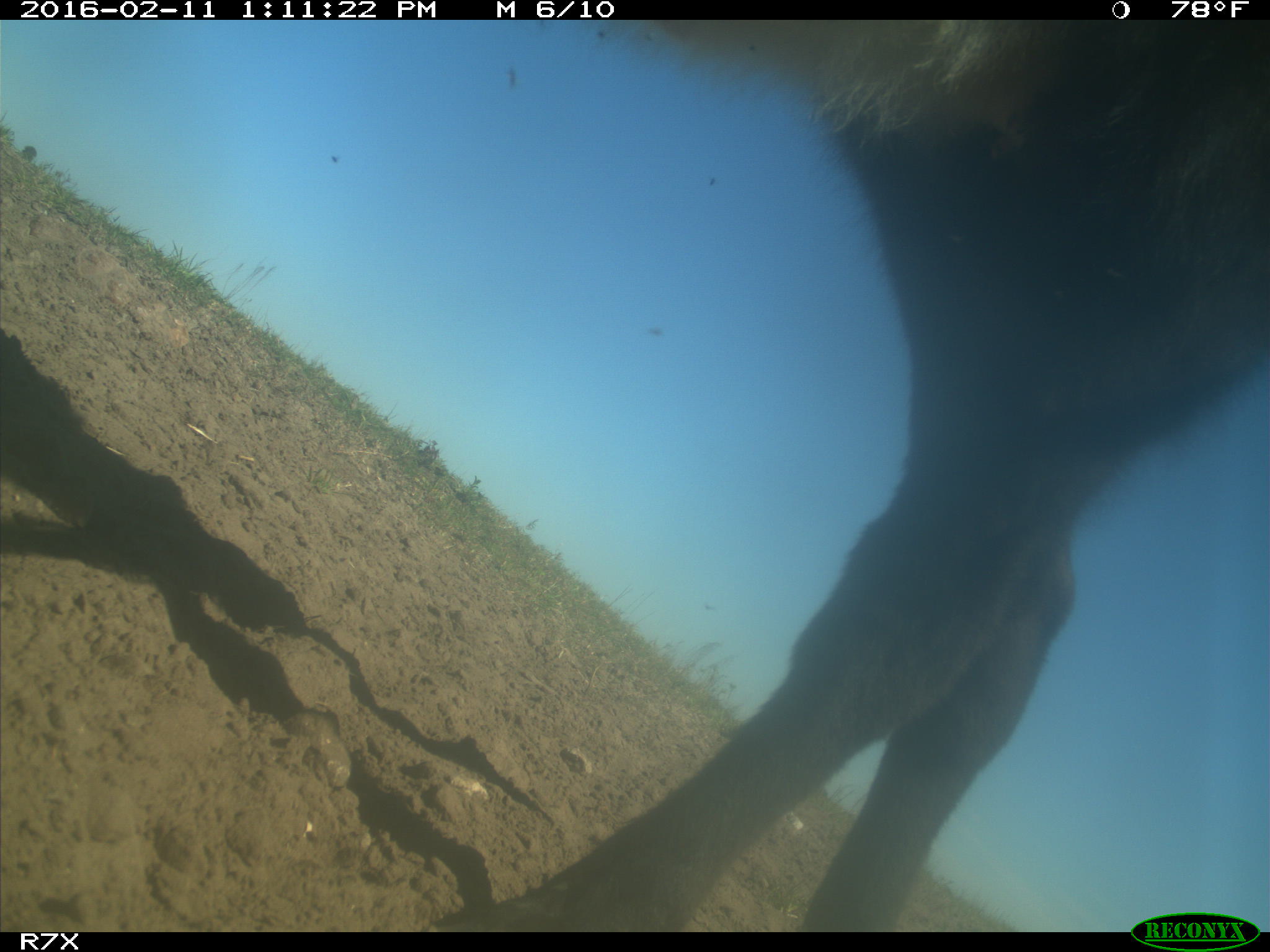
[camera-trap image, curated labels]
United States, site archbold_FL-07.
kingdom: Animalia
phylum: Chordata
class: Mammalia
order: Artiodactyla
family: Bovidae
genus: Bos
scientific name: Bos taurus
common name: domestic cow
Bos taurus (domestic cow).